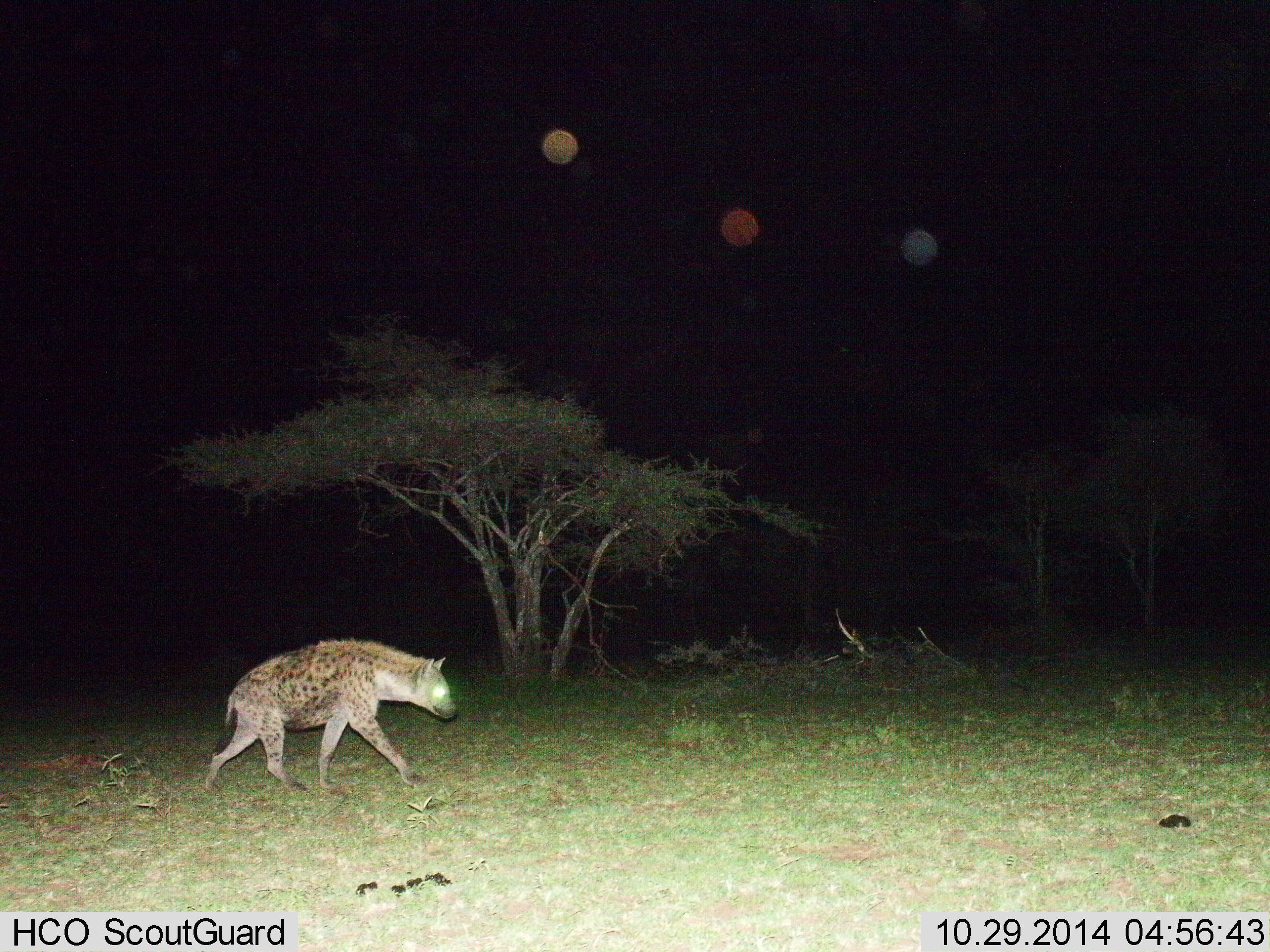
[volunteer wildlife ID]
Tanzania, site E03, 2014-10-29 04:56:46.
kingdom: Animalia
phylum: Chordata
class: Mammalia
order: Carnivora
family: Hyaenidae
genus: Crocuta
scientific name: Crocuta crocuta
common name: spotted hyena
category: hyenaspotted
Hyenaspotted (spotted hyena) (Crocuta crocuta), count 1. Behavior (volunteer vote fractions): standing 10%, resting 0%, moving 100%, interacting 0%. Young present (vote fraction): 0%. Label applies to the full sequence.